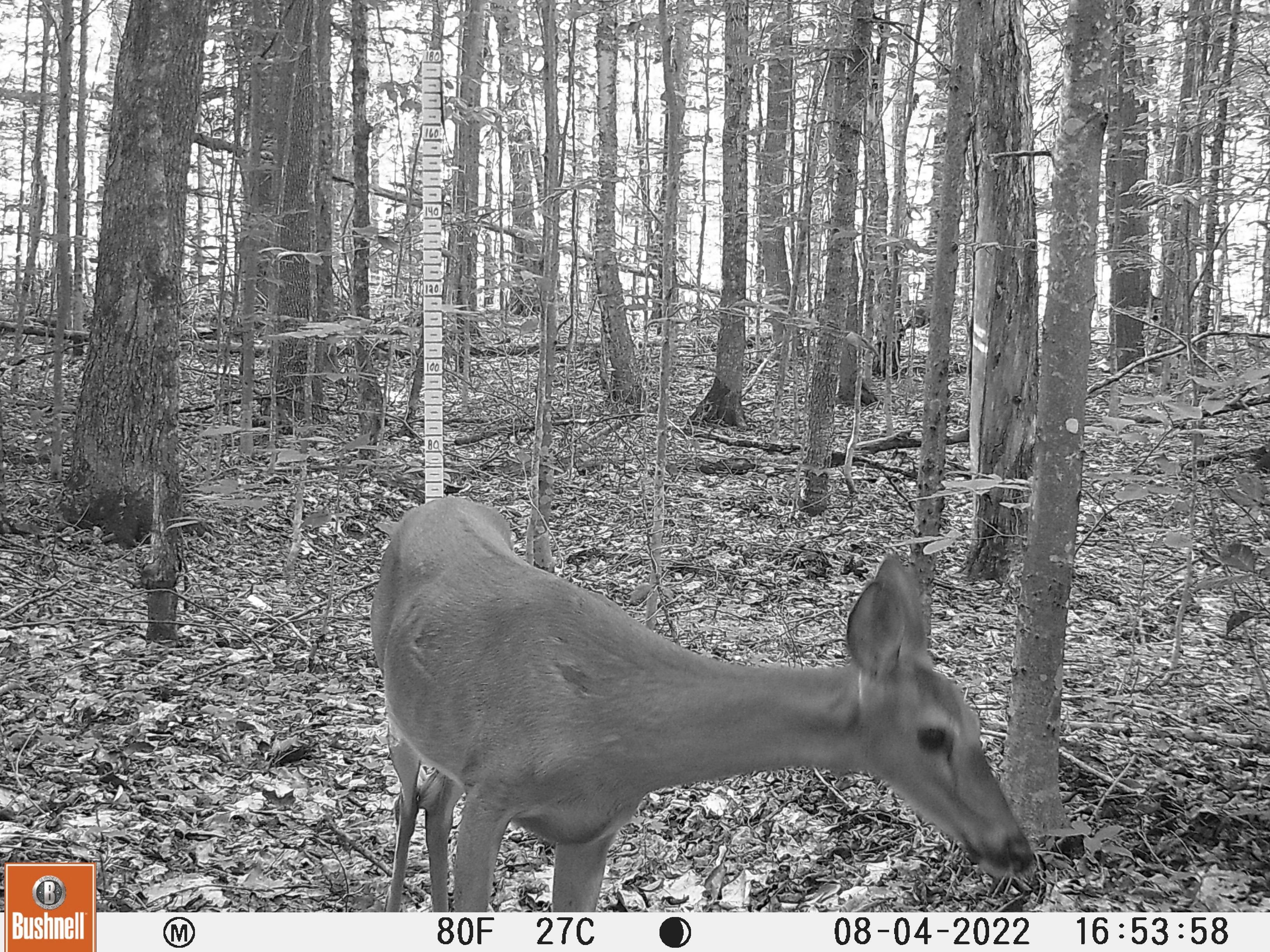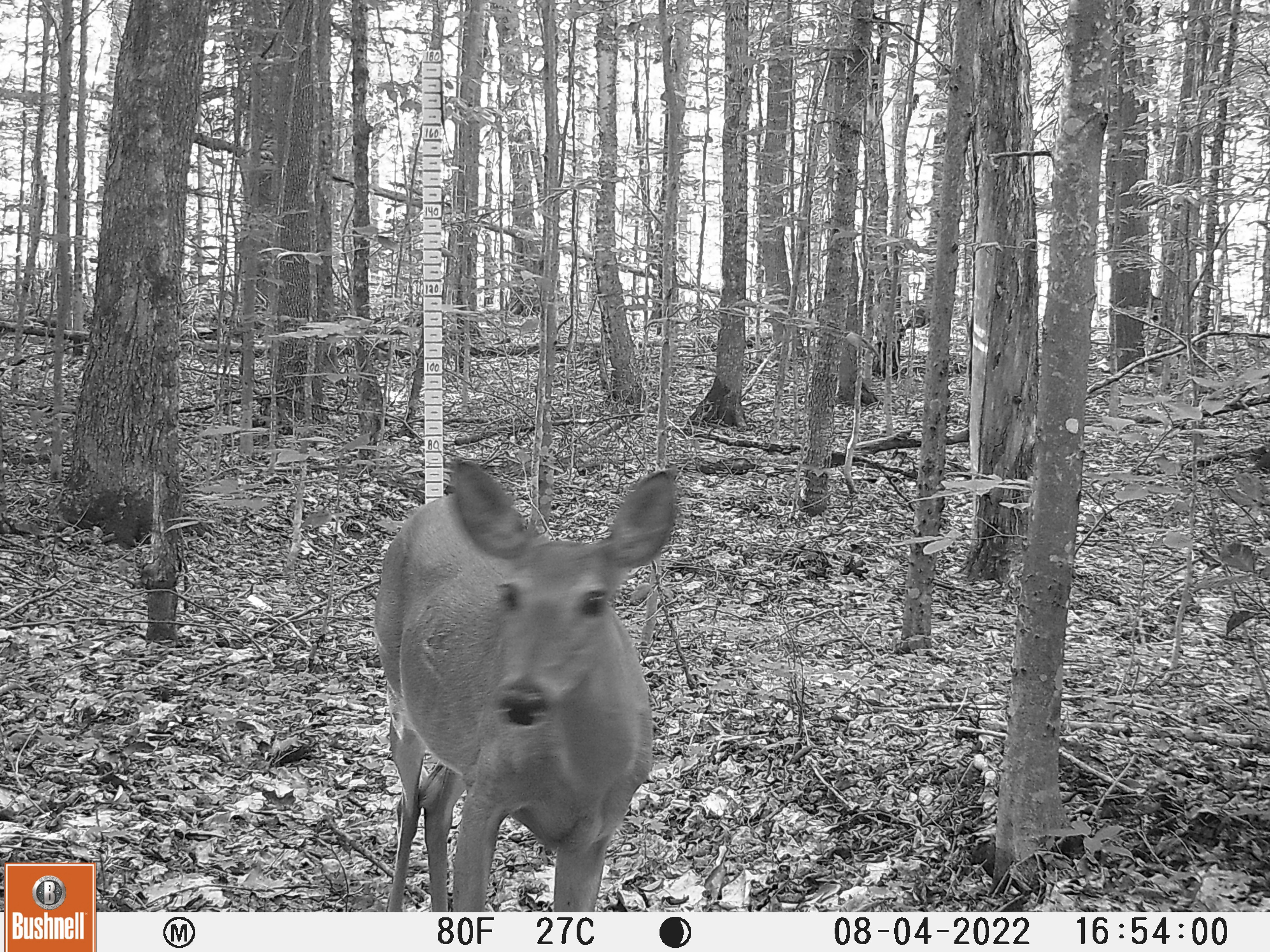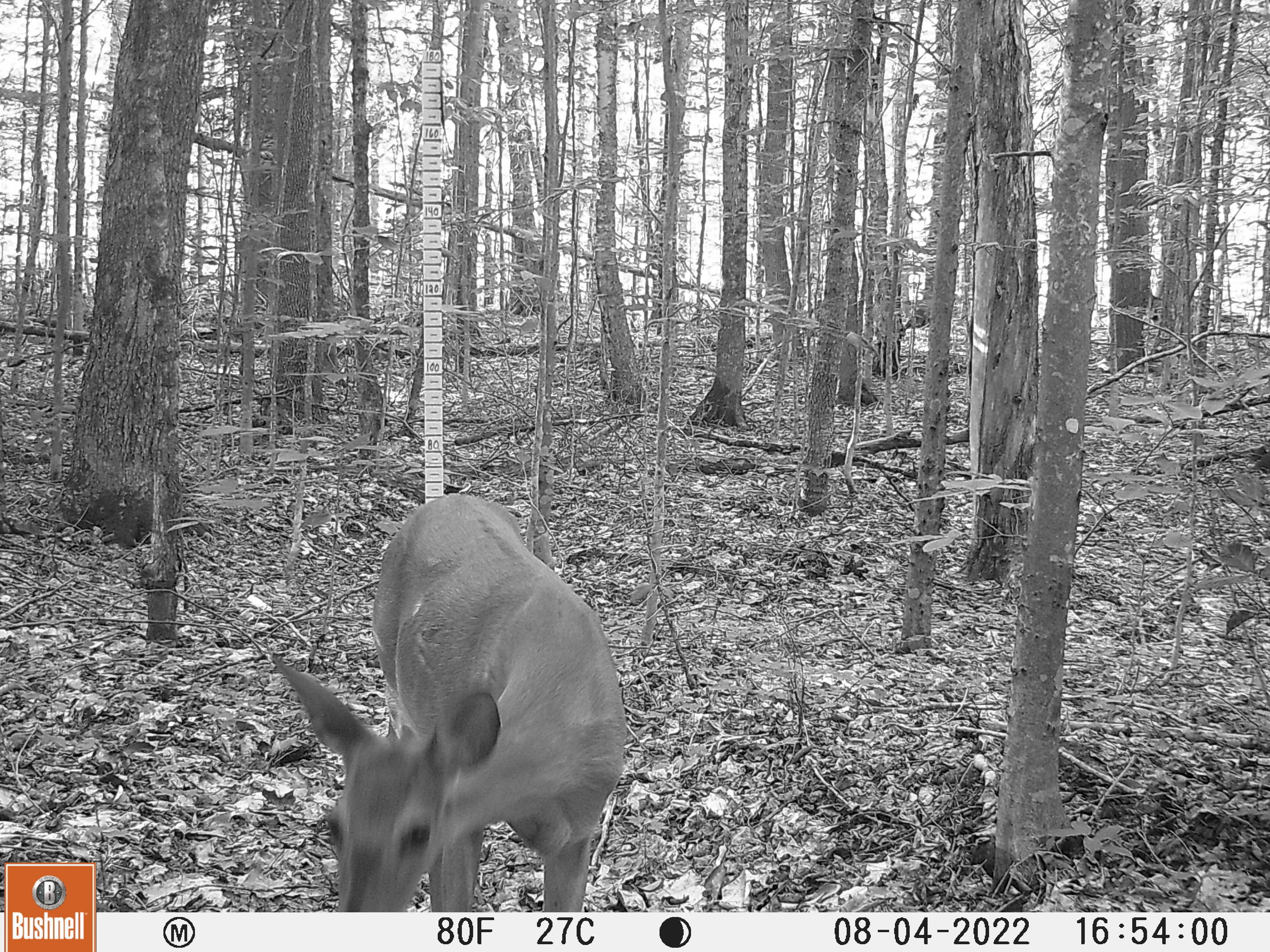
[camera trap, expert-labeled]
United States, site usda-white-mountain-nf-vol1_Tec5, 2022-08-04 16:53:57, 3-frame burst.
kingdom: Animalia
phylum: Chordata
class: Mammalia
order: Artiodactyla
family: Cervidae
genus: Odocoileus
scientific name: Odocoileus virginianus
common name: white-tailed deer